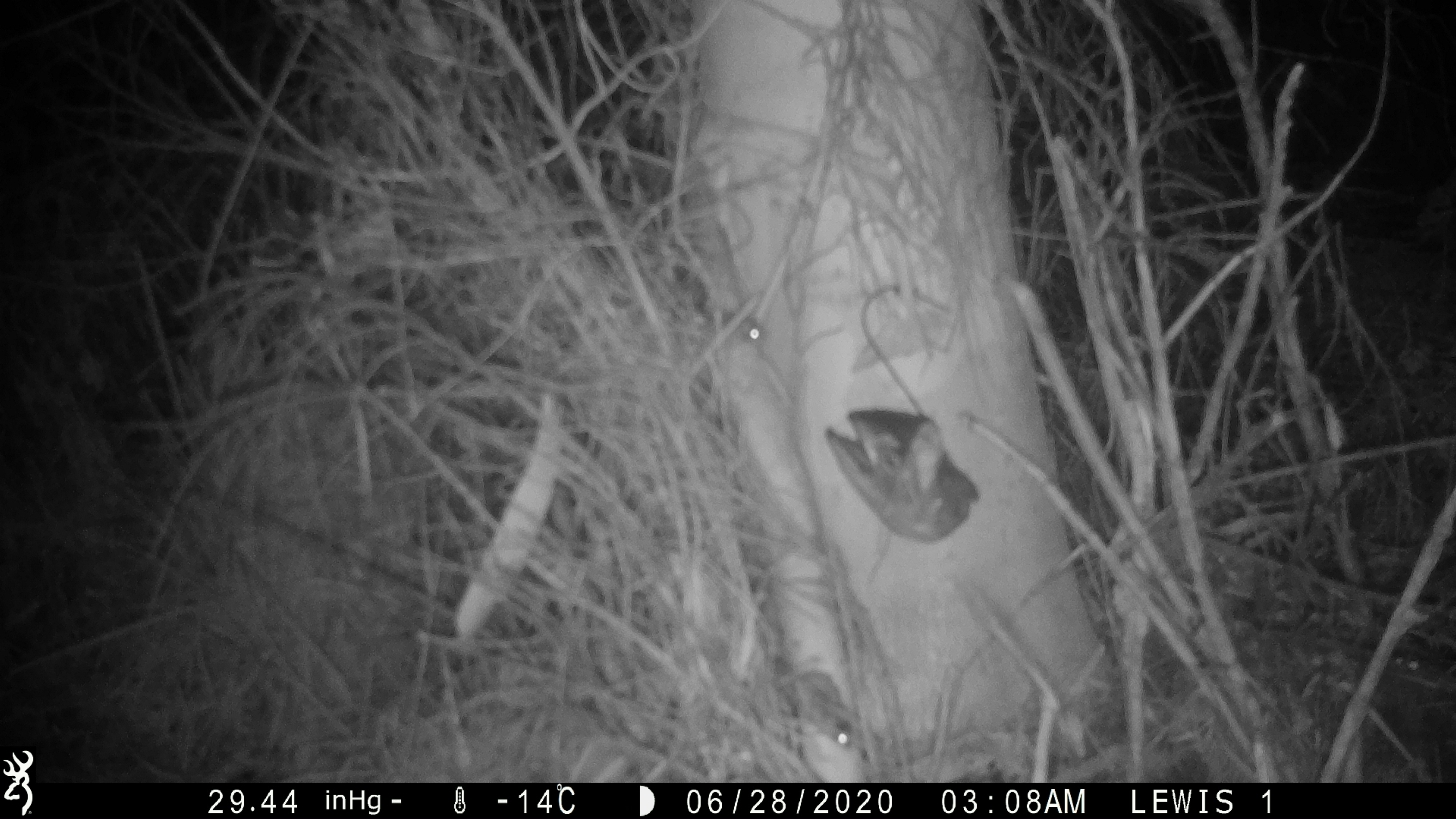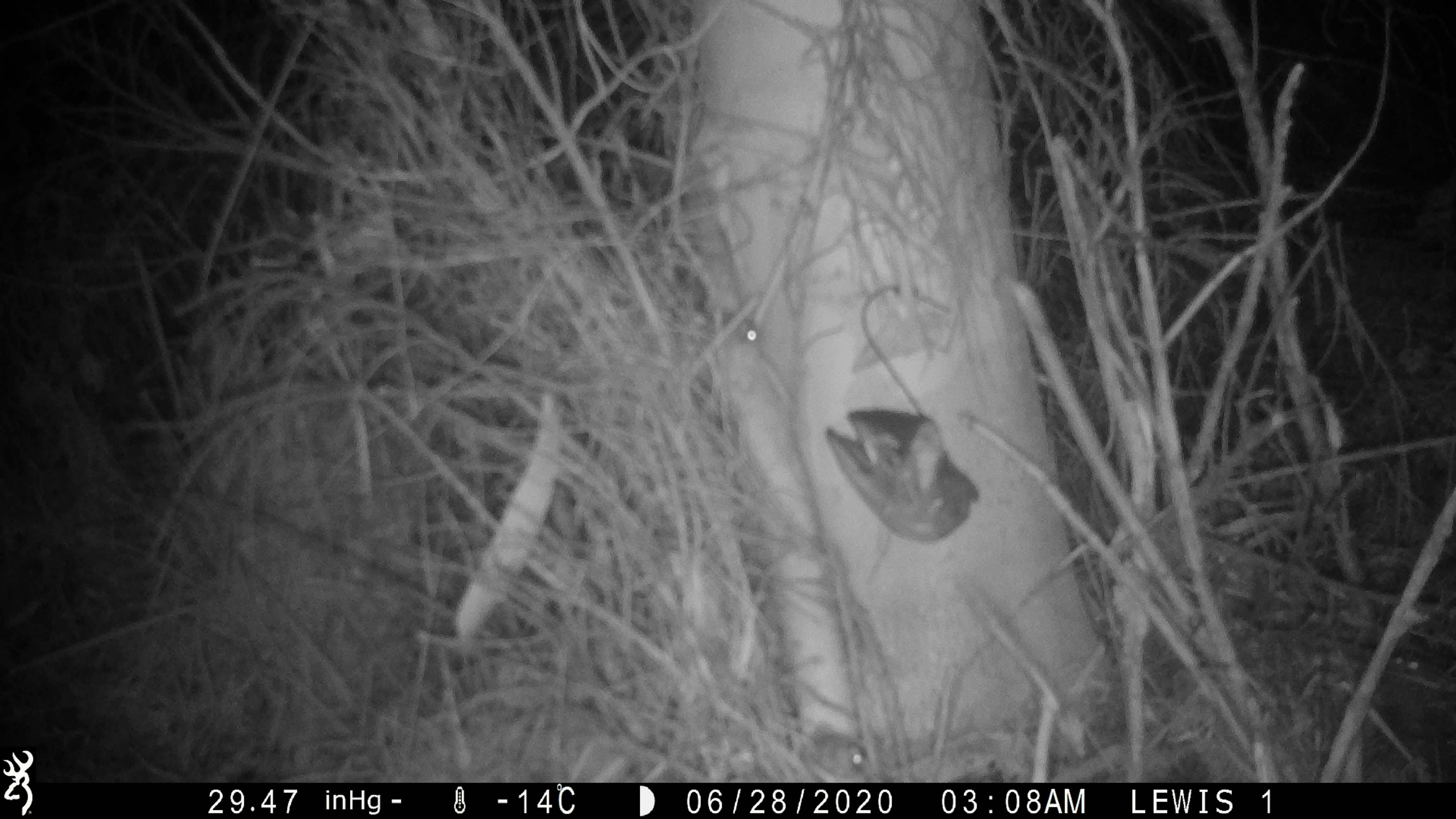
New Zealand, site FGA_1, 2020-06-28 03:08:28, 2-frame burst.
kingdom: Animalia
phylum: Chordata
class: Mammalia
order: Rodentia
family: Muridae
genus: Mus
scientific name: Mus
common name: mouse